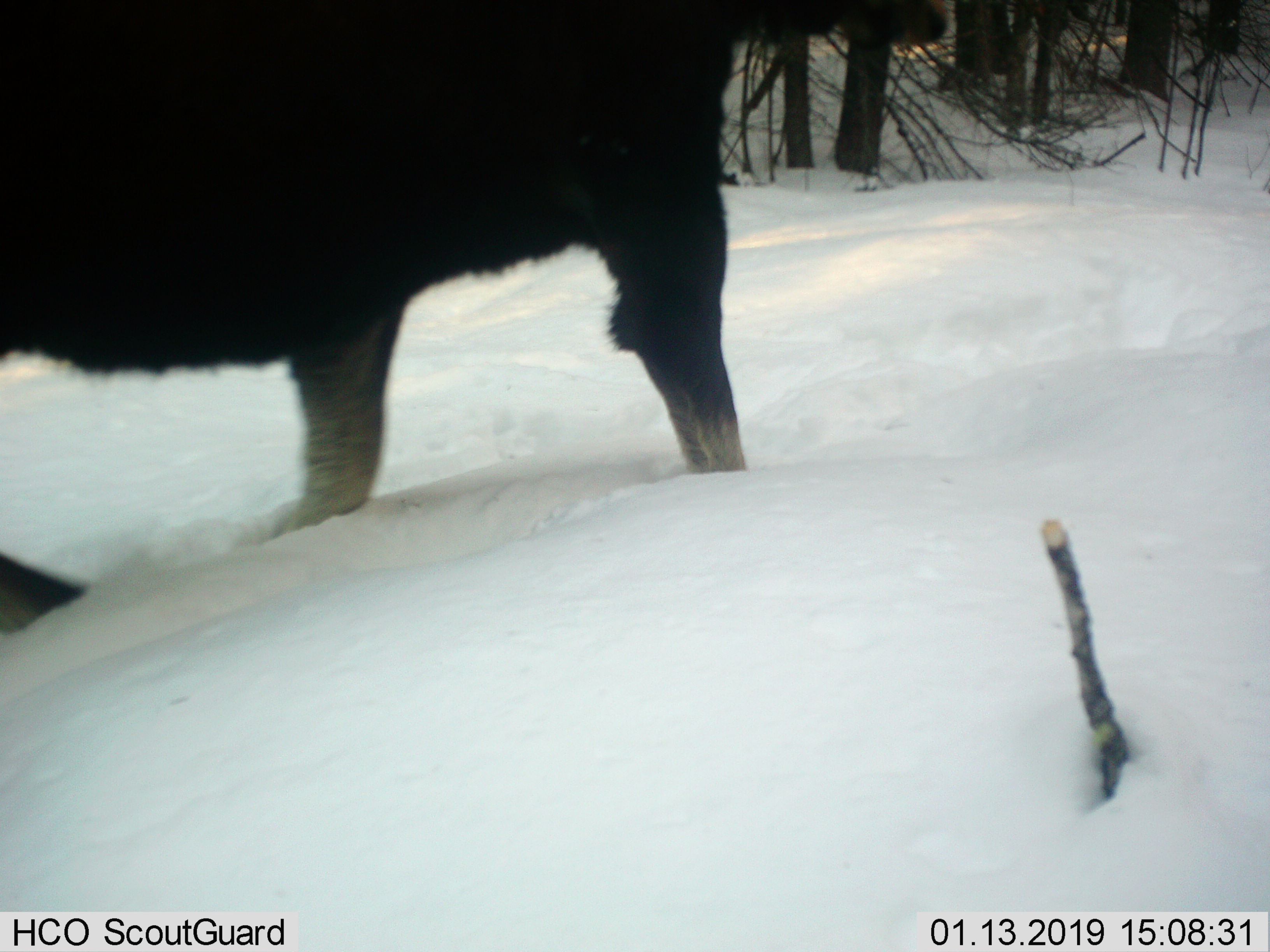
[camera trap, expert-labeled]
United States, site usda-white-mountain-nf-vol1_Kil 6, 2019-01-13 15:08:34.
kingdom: Animalia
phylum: Chordata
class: Mammalia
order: Artiodactyla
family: Cervidae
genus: Alces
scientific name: Alces alces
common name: moose